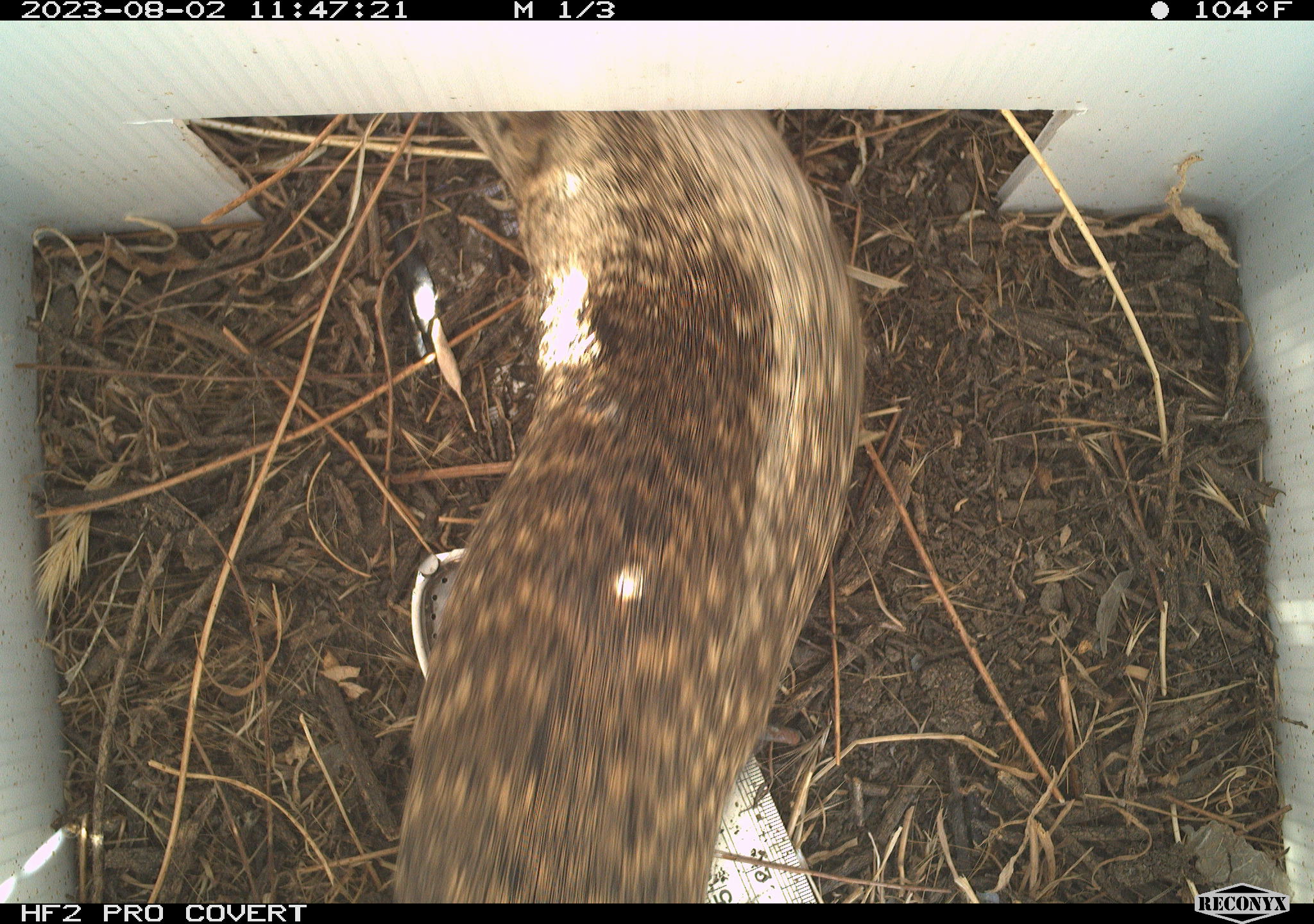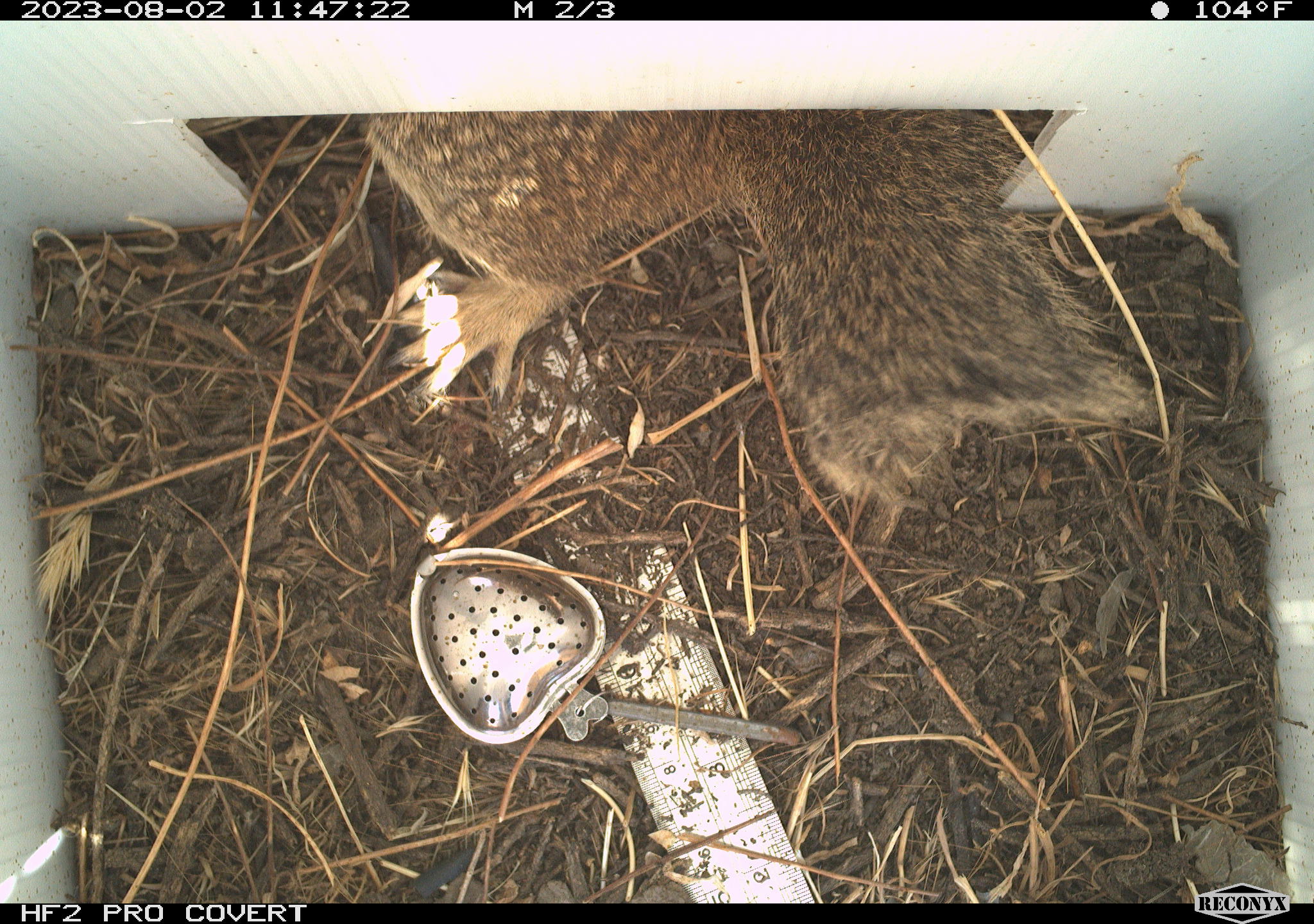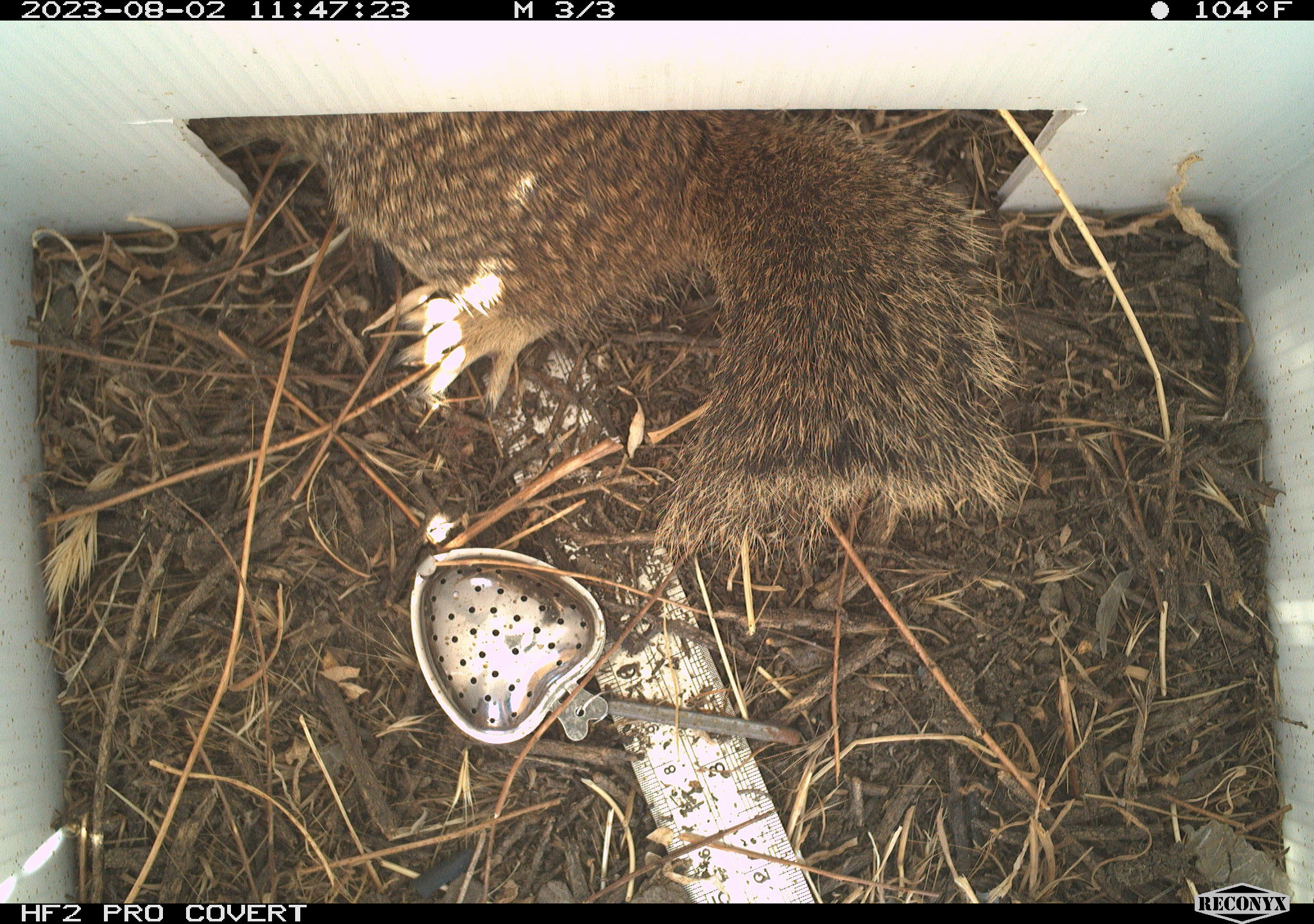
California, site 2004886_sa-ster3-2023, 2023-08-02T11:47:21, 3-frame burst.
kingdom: Animalia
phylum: Chordata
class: Mammalia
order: Rodentia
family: Sciuridae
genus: Otospermophilus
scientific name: Otospermophilus beecheyi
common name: california ground squirrel